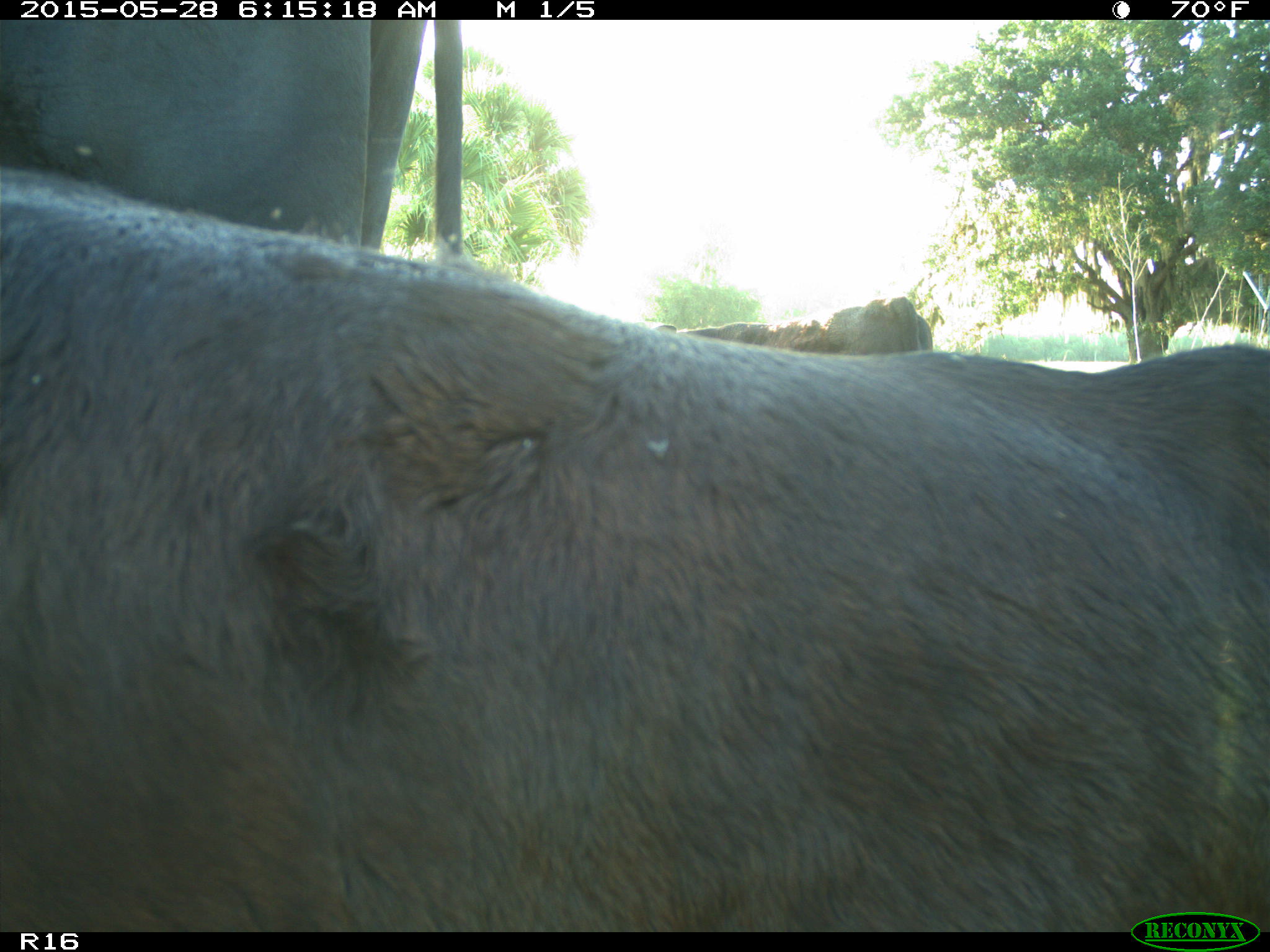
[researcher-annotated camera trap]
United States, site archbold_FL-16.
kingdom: Animalia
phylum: Chordata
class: Mammalia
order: Artiodactyla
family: Bovidae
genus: Bos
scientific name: Bos taurus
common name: domestic cow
Bos taurus (domestic cow).